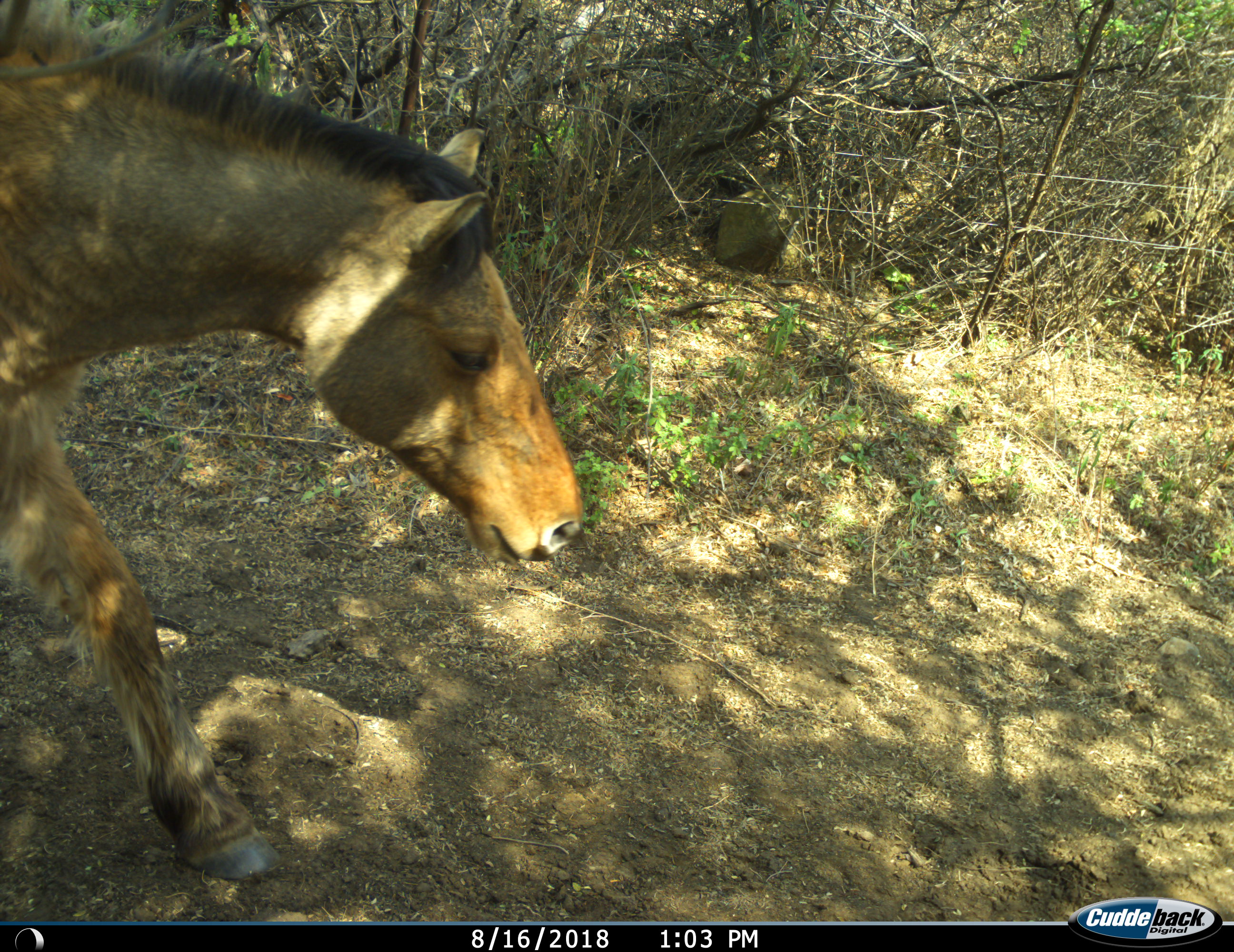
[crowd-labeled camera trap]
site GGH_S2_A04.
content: unidentified animal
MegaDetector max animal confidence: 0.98